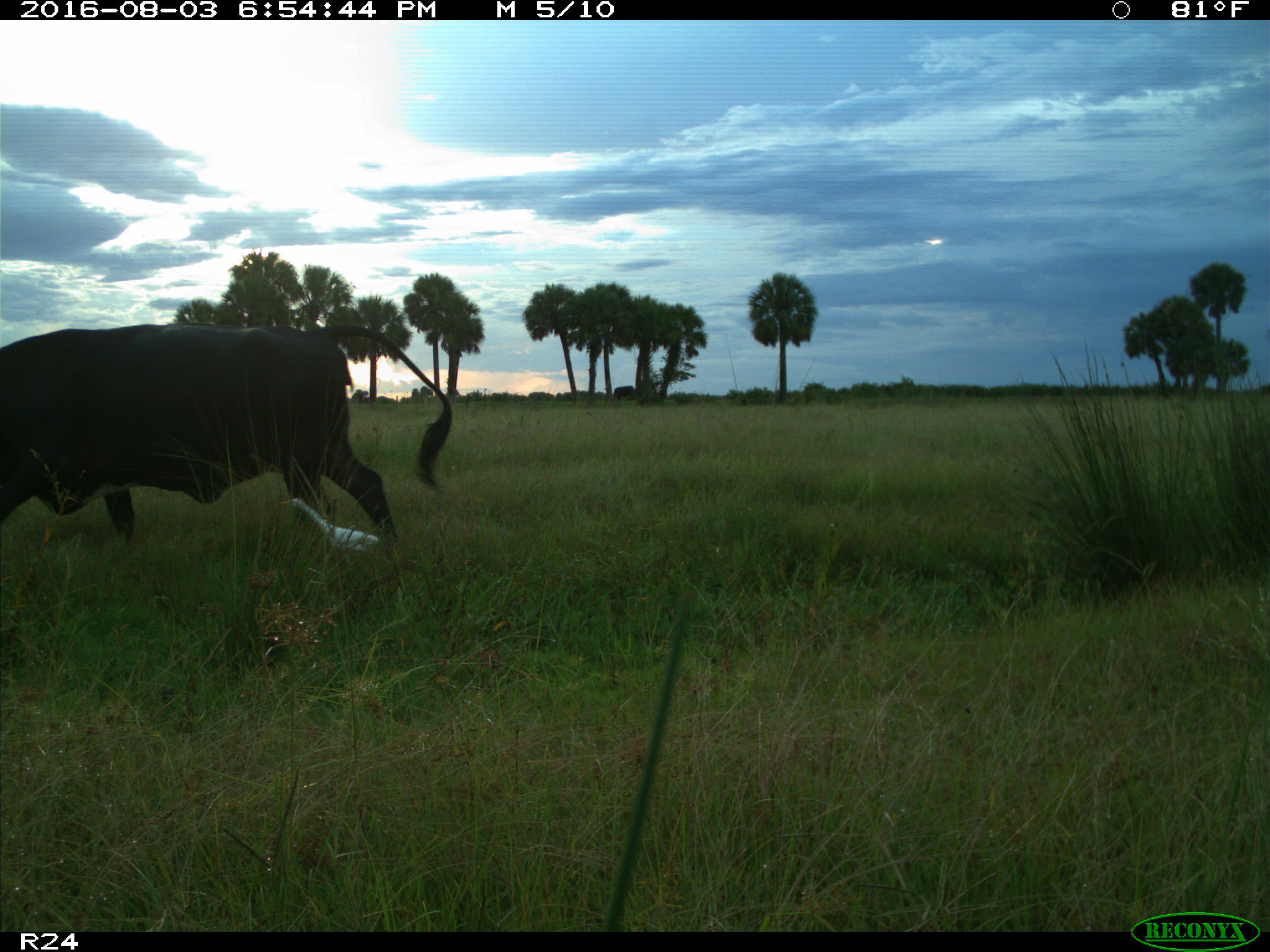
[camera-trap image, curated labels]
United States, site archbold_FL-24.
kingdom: Animalia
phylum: Chordata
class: Mammalia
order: Artiodactyla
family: Bovidae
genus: Bos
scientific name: Bos taurus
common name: domestic cow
Bos taurus (domestic cow).